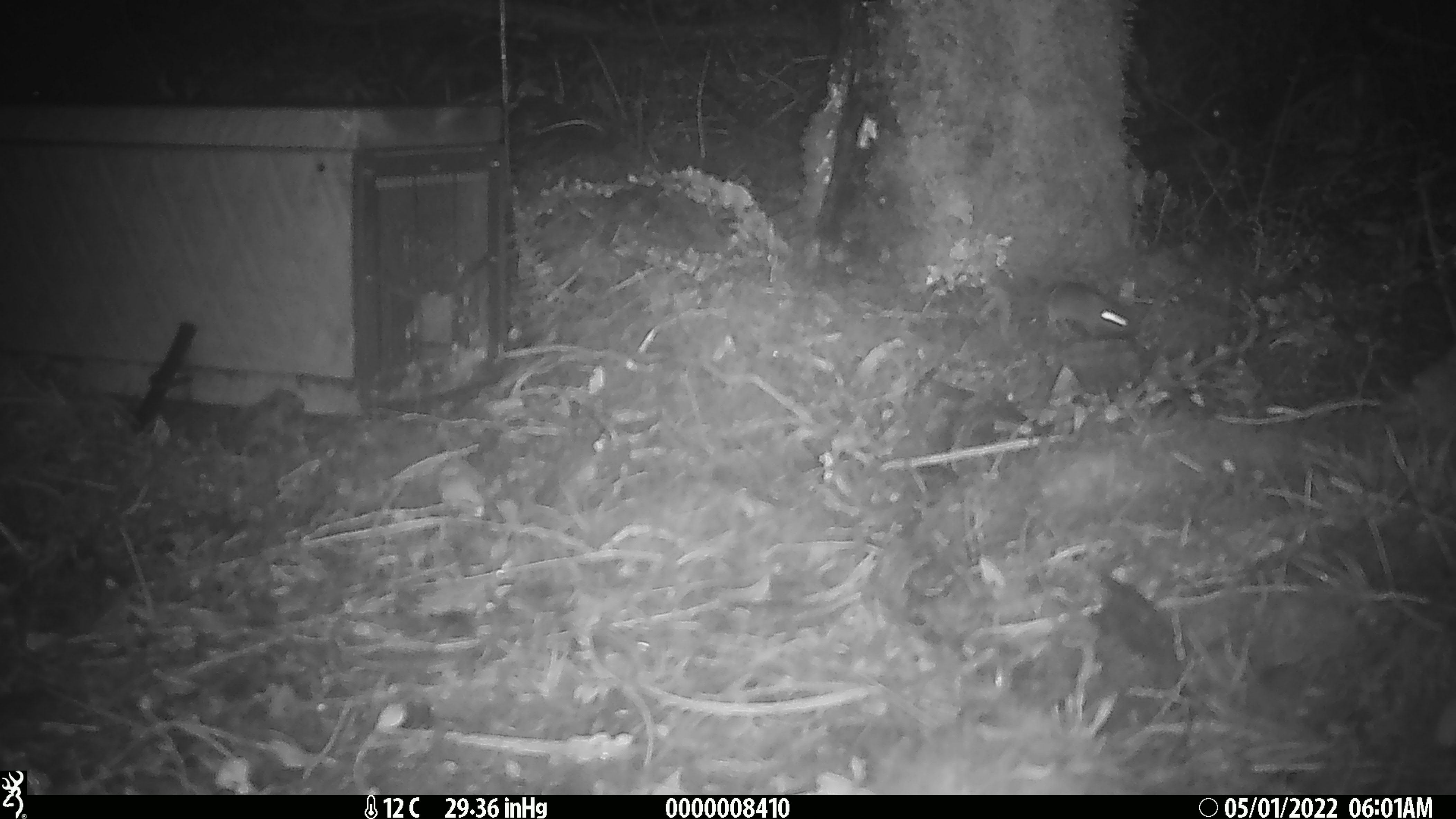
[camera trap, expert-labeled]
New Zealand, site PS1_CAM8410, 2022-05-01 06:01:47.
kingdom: Animalia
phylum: Chordata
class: Mammalia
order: Rodentia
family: Muridae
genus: Mus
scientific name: Mus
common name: mouse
Mouse (Mus).